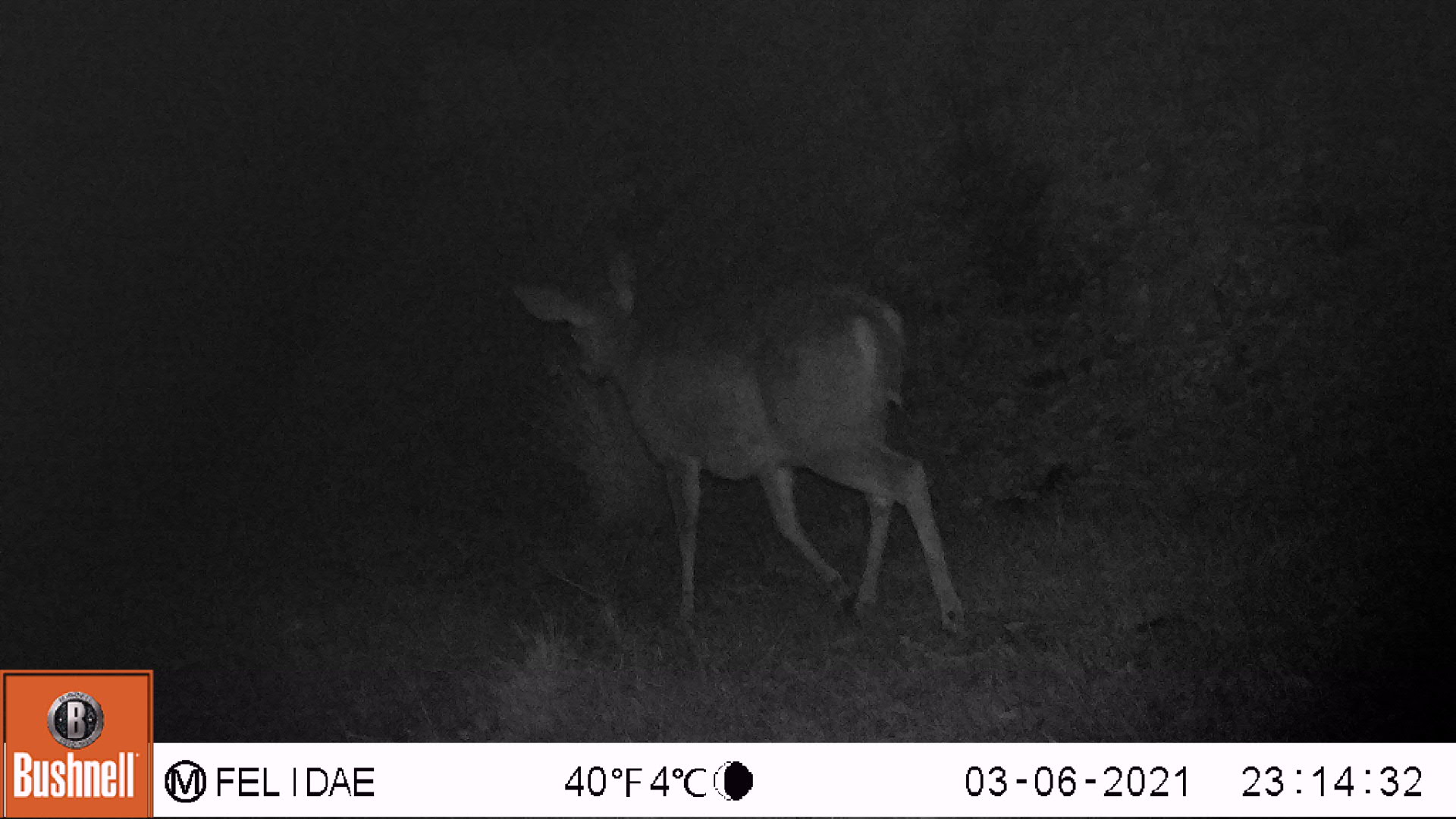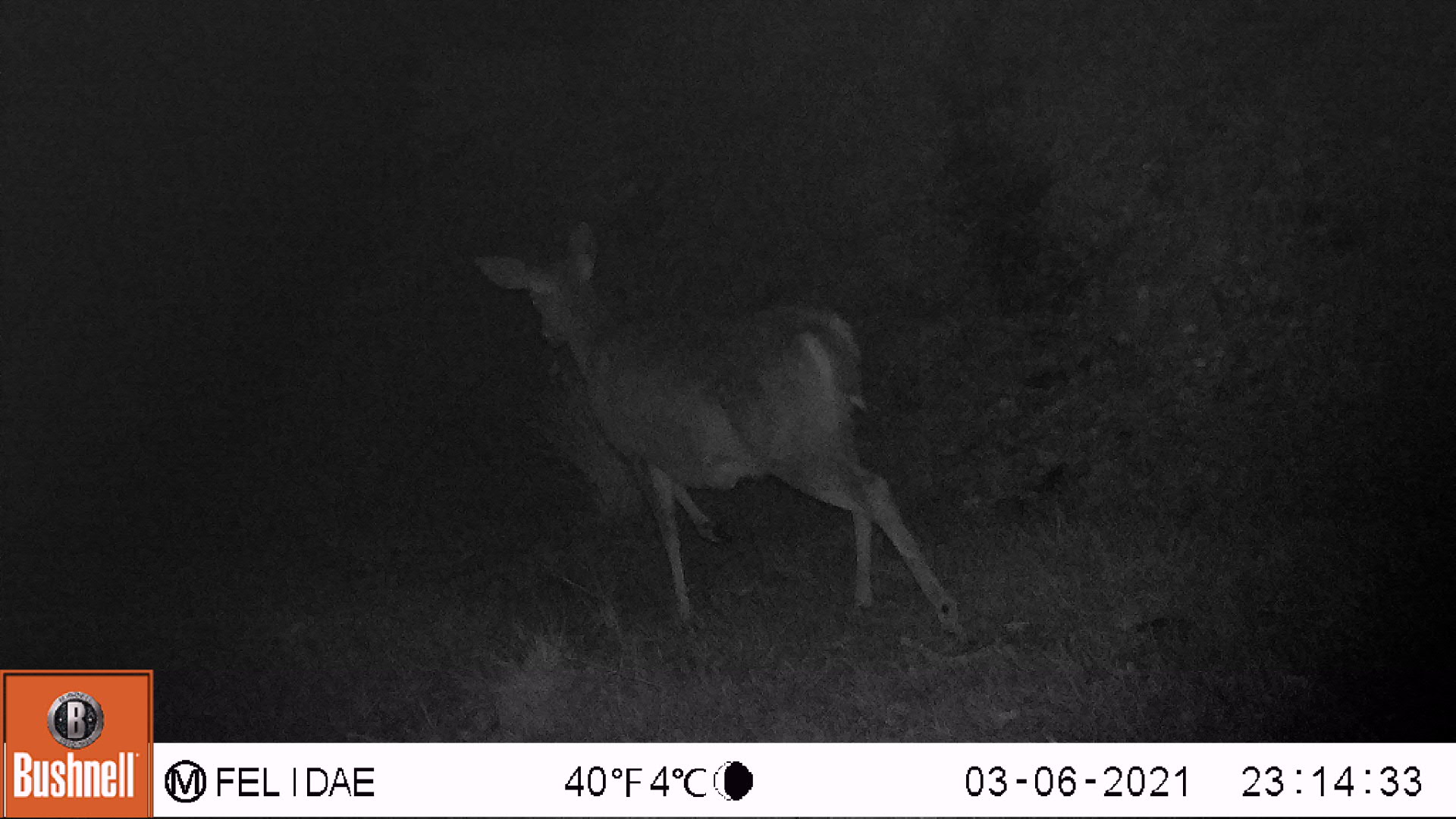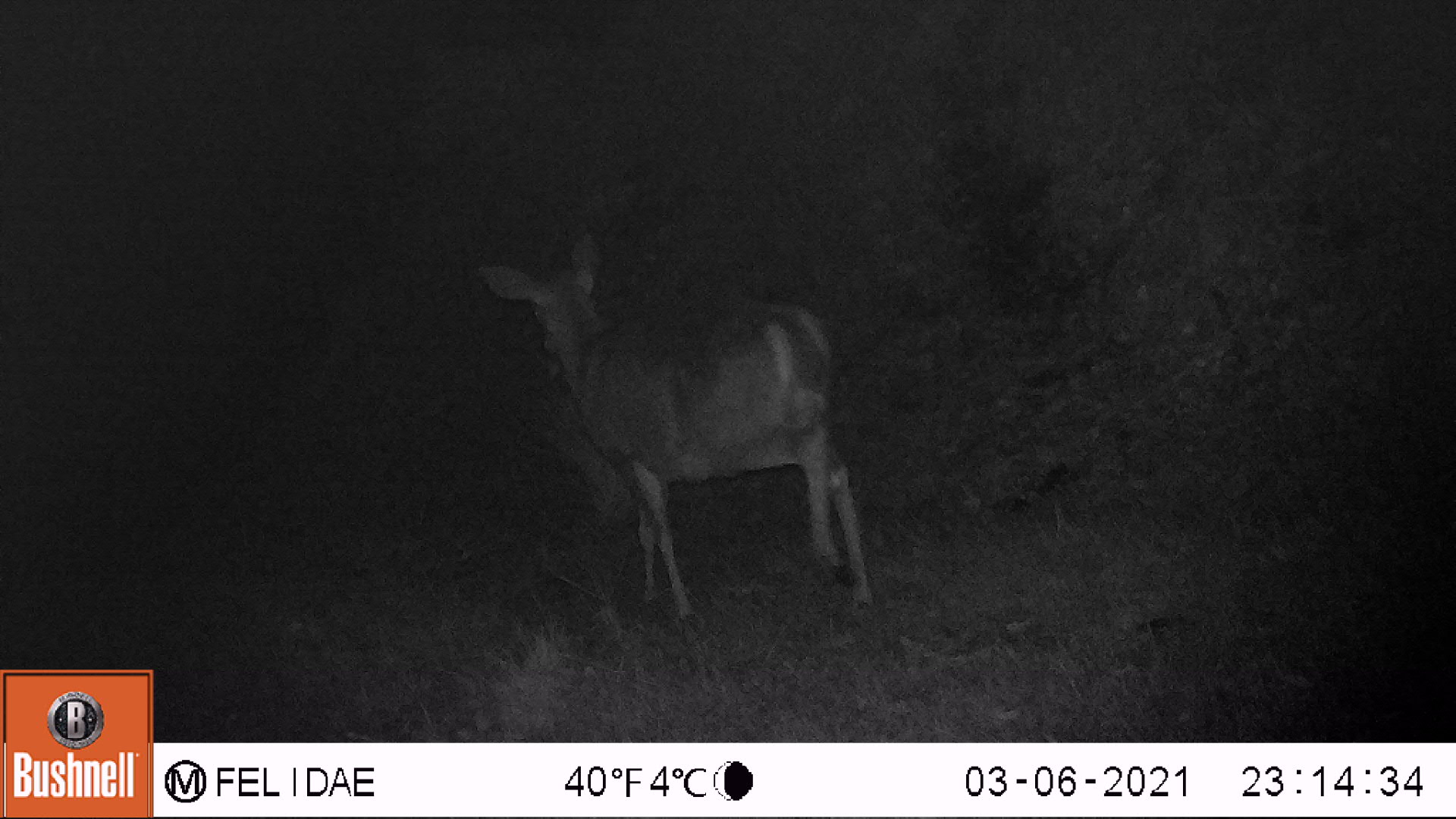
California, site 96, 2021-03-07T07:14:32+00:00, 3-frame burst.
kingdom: Animalia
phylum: Chordata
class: Mammalia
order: Artiodactyla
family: Cervidae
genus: Odocoileus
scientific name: Odocoileus hemionus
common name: mule deer